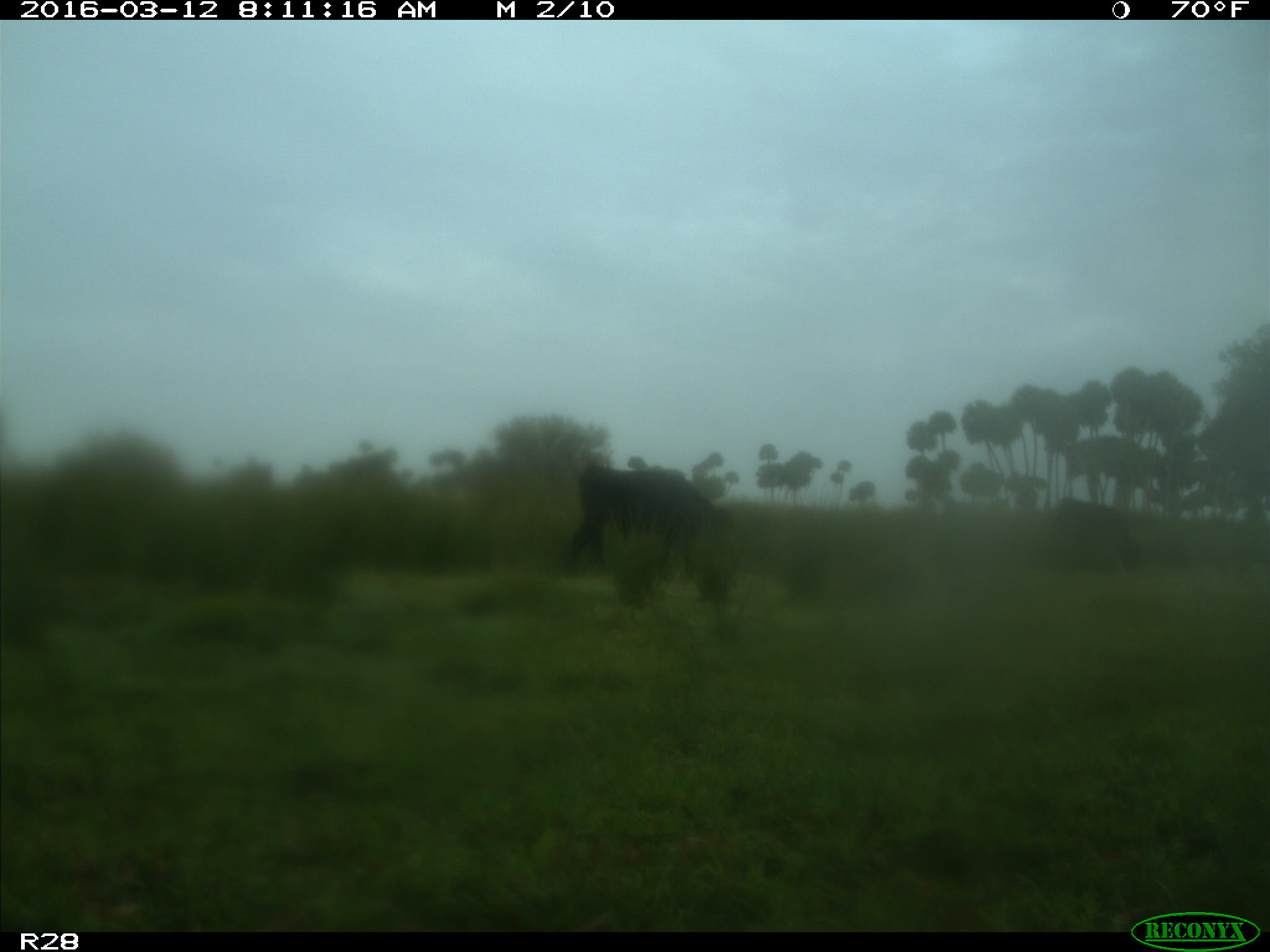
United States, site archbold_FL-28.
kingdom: Animalia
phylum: Chordata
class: Mammalia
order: Artiodactyla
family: Bovidae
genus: Bos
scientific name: Bos taurus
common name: domestic cow